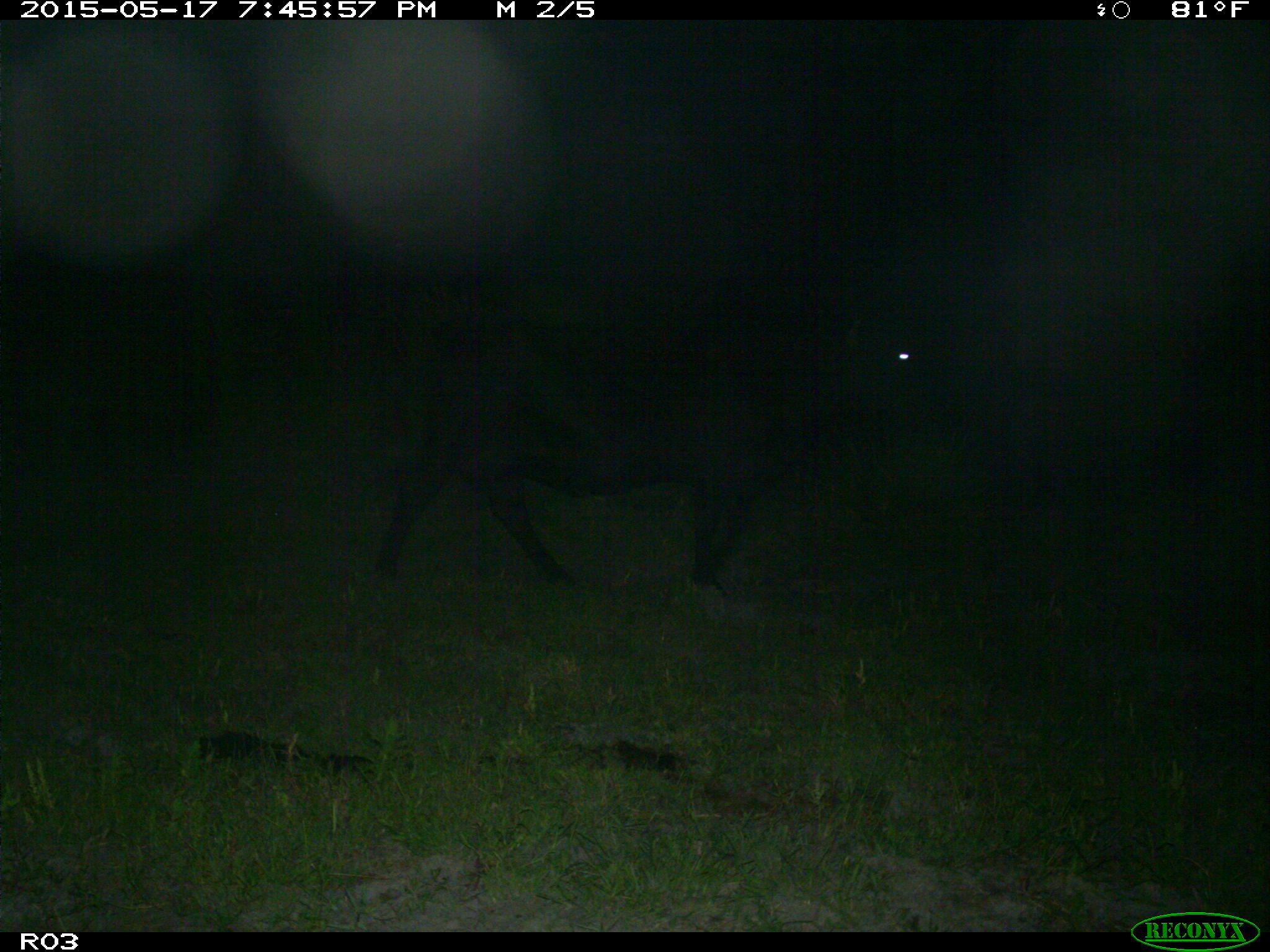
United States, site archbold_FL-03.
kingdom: Animalia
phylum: Chordata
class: Mammalia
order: Artiodactyla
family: Bovidae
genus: Bos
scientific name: Bos taurus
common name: domestic cow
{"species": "Bos taurus (domestic cow)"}